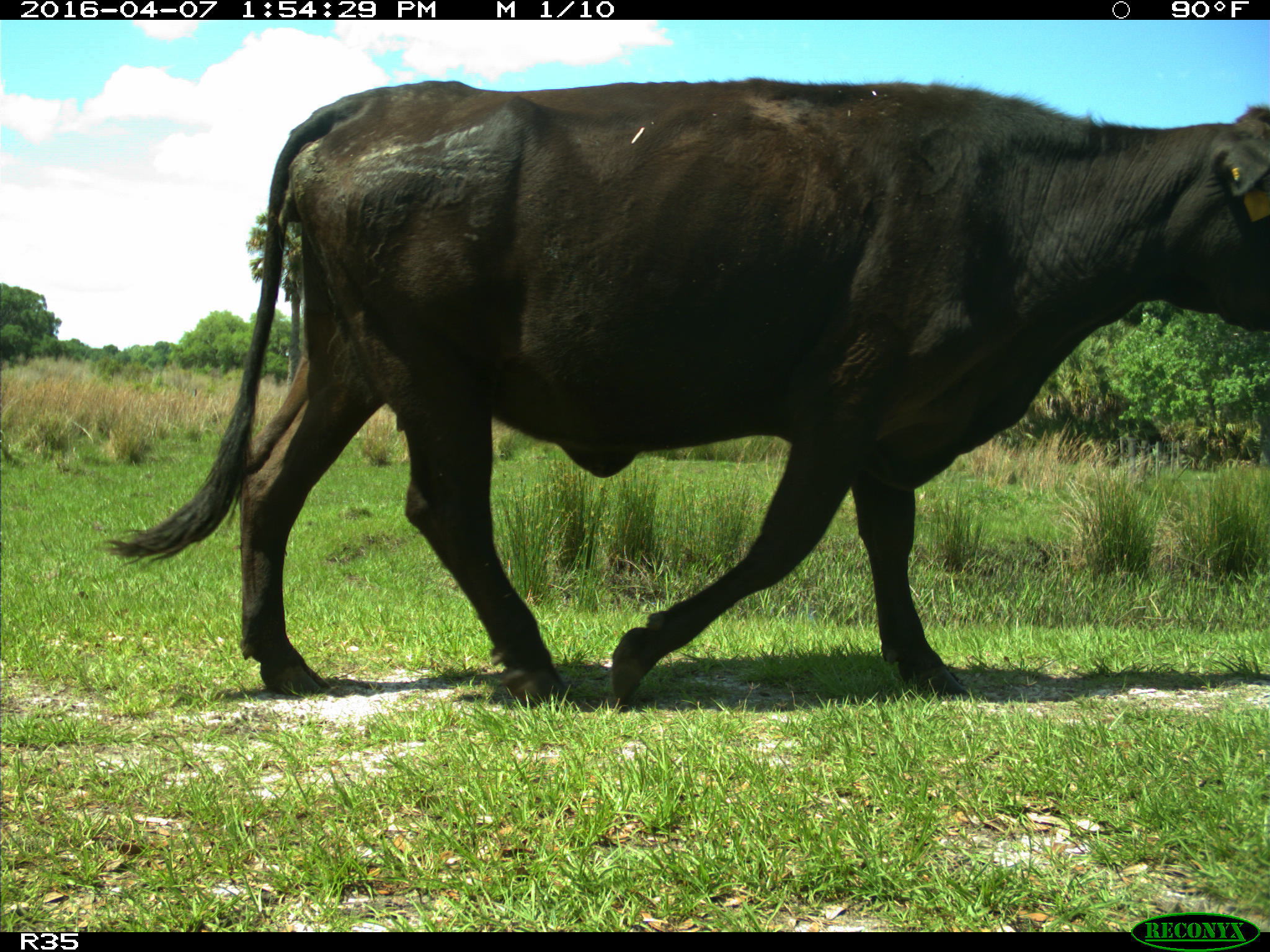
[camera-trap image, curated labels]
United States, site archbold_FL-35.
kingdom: Animalia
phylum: Chordata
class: Mammalia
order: Artiodactyla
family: Bovidae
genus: Bos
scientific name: Bos taurus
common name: domestic cow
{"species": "Bos taurus (domestic cow)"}